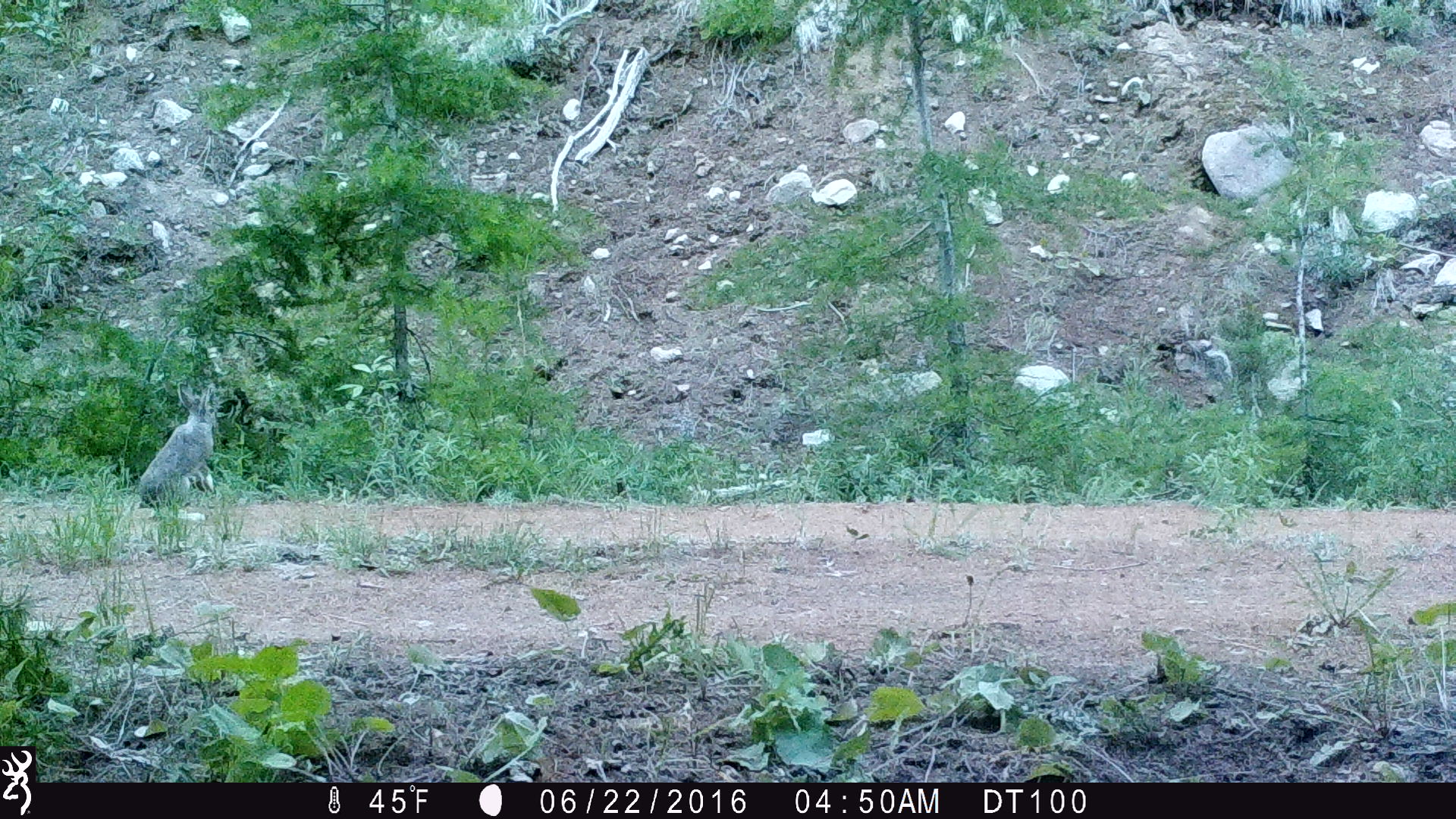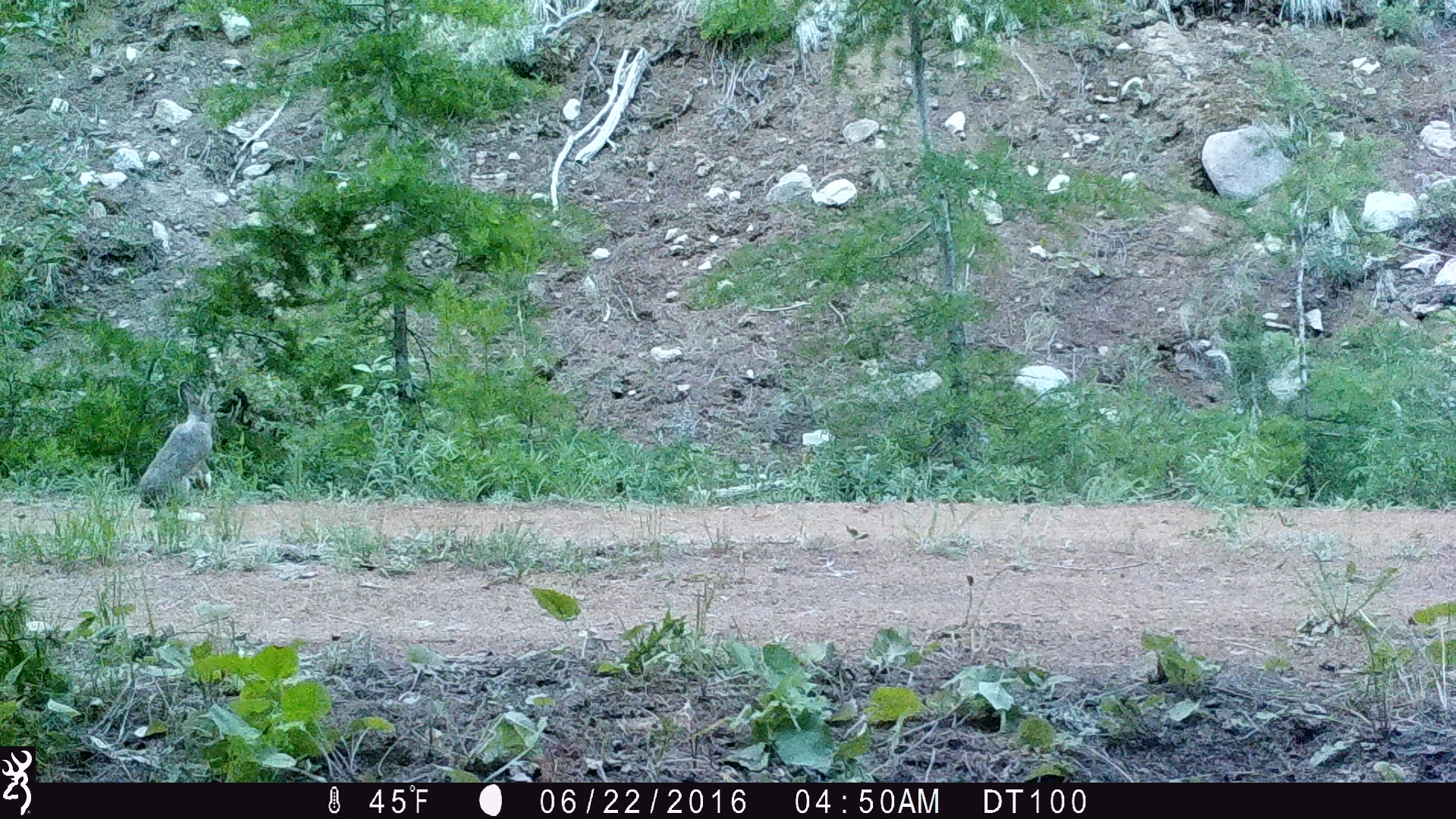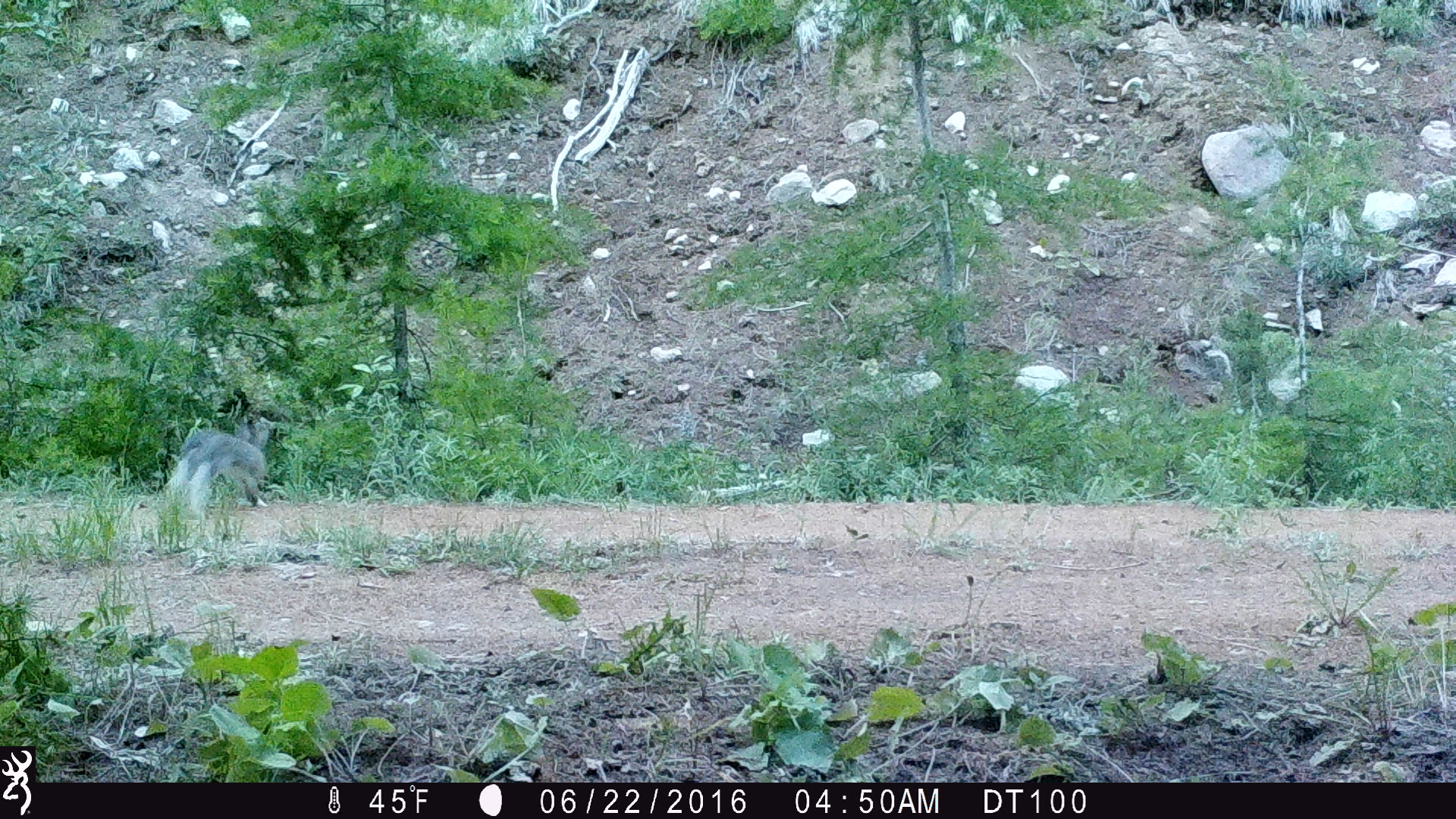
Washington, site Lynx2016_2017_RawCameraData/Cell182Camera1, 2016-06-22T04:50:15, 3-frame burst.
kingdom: Animalia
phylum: Chordata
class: Mammalia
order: Lagomorpha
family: Leporidae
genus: Lepus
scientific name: Lepus americanus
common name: snowshoe hare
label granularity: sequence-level